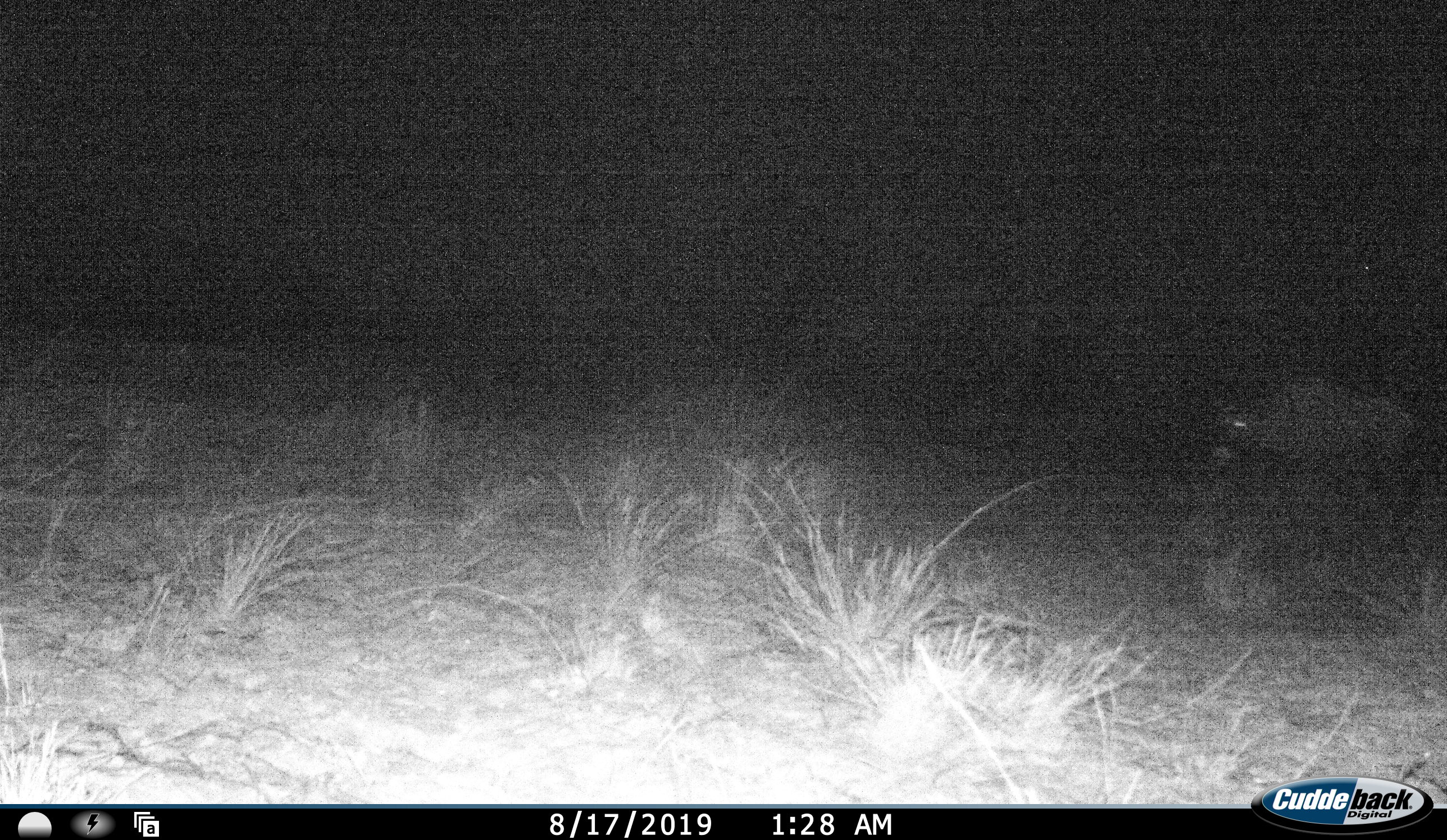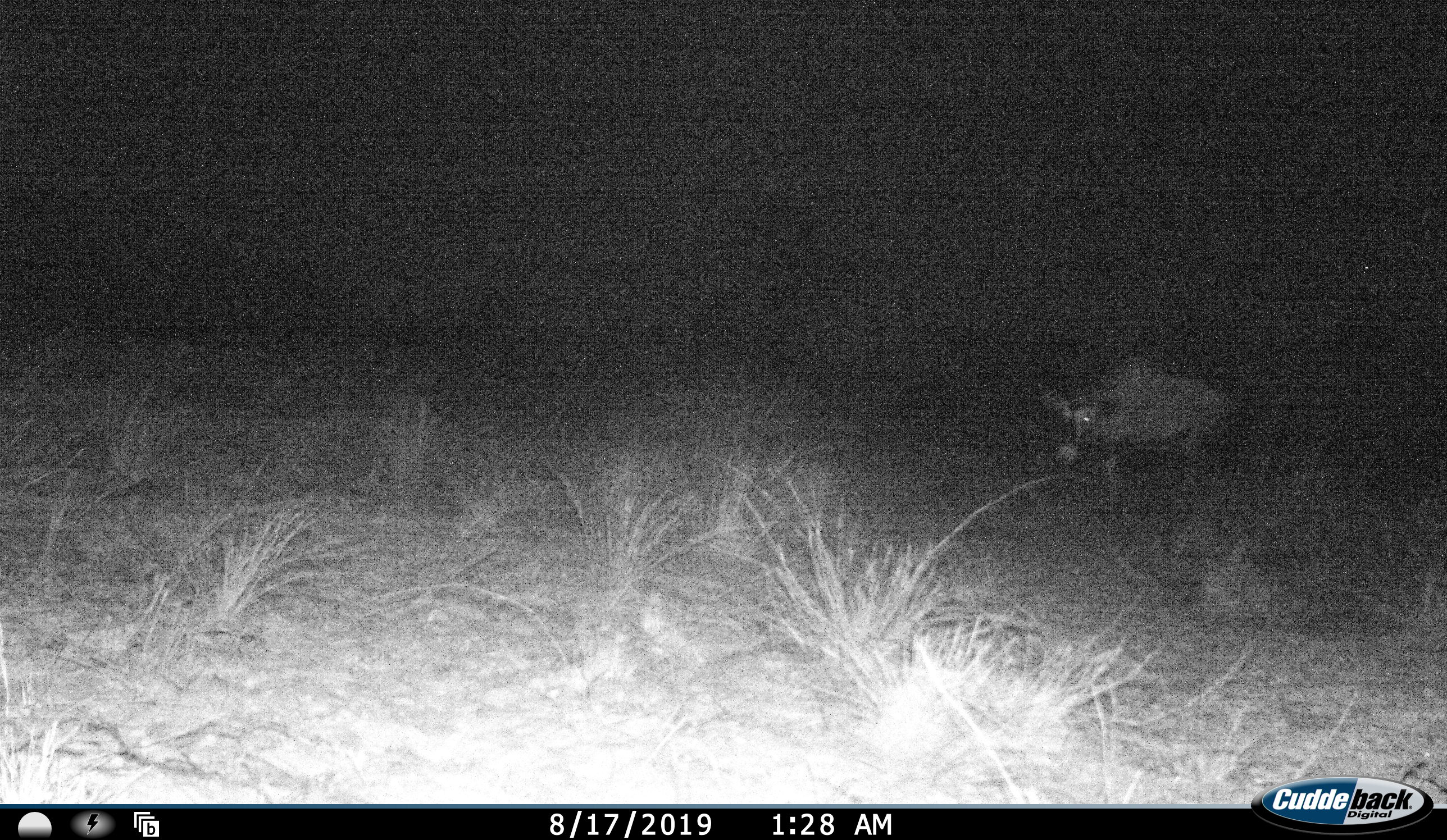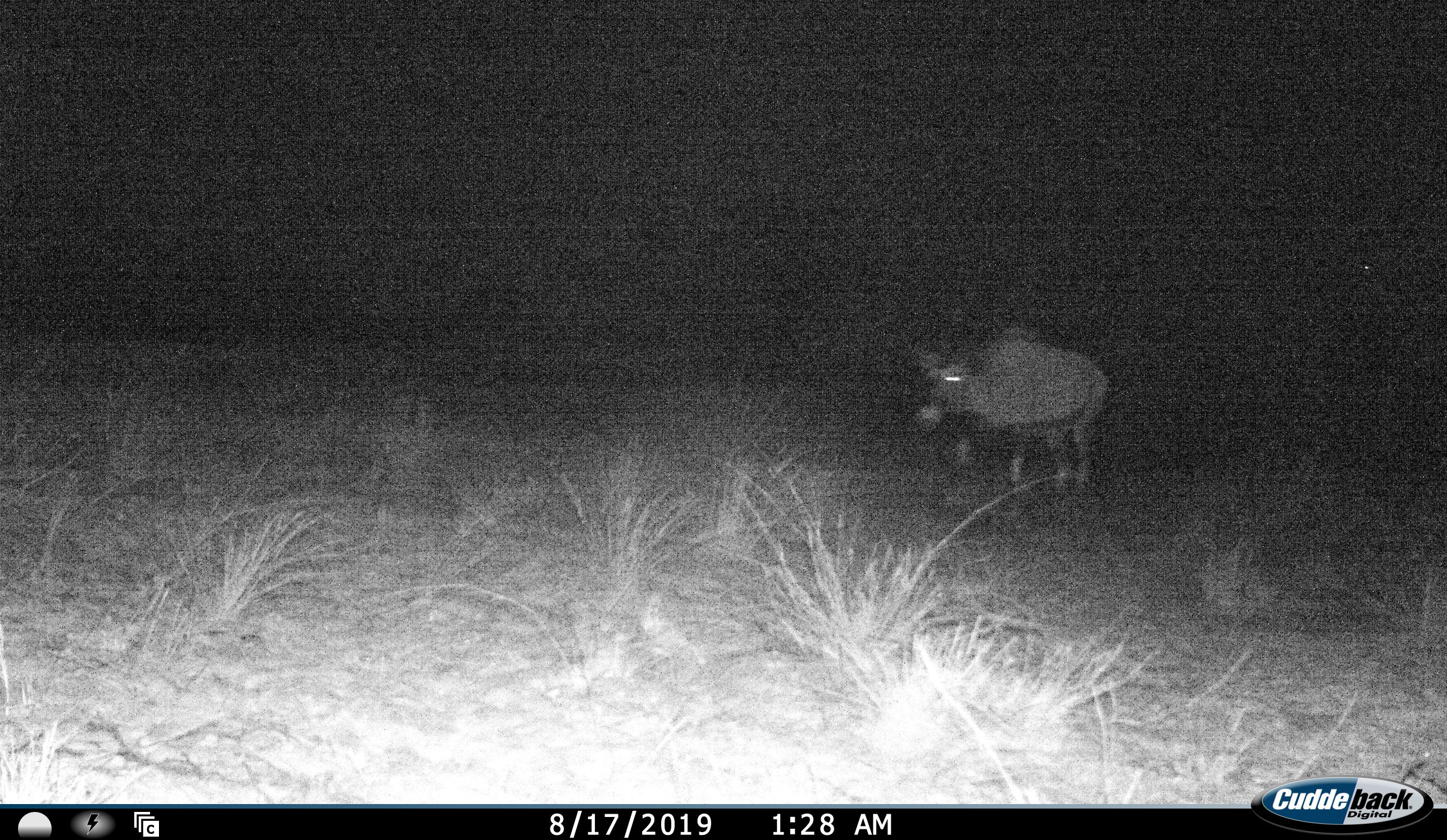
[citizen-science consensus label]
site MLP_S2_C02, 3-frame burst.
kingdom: Animalia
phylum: Chordata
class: Mammalia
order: Artiodactyla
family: Bovidae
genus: Oryx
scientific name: Oryx gazella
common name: gemsbok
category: oryx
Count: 1.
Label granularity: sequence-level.